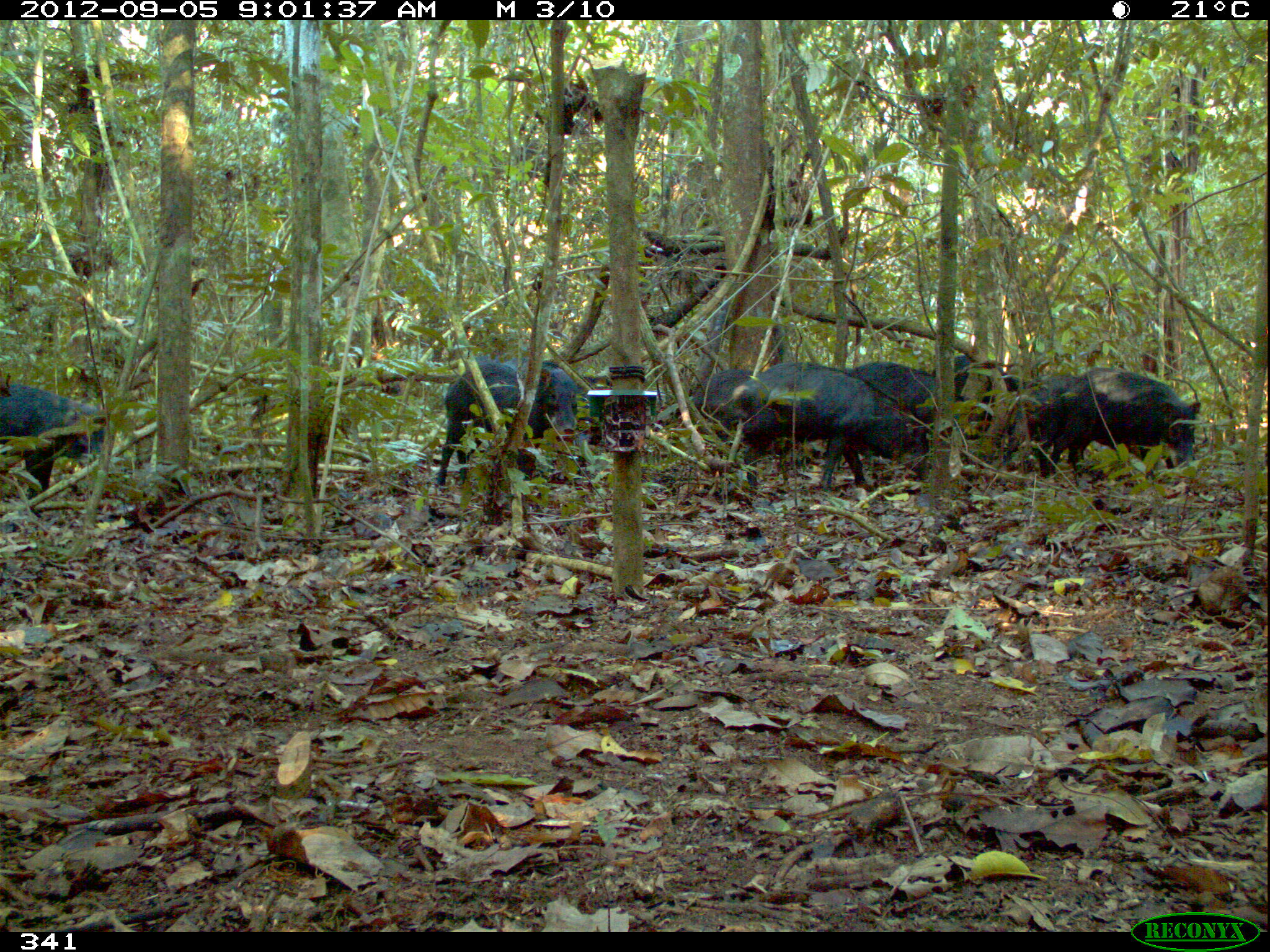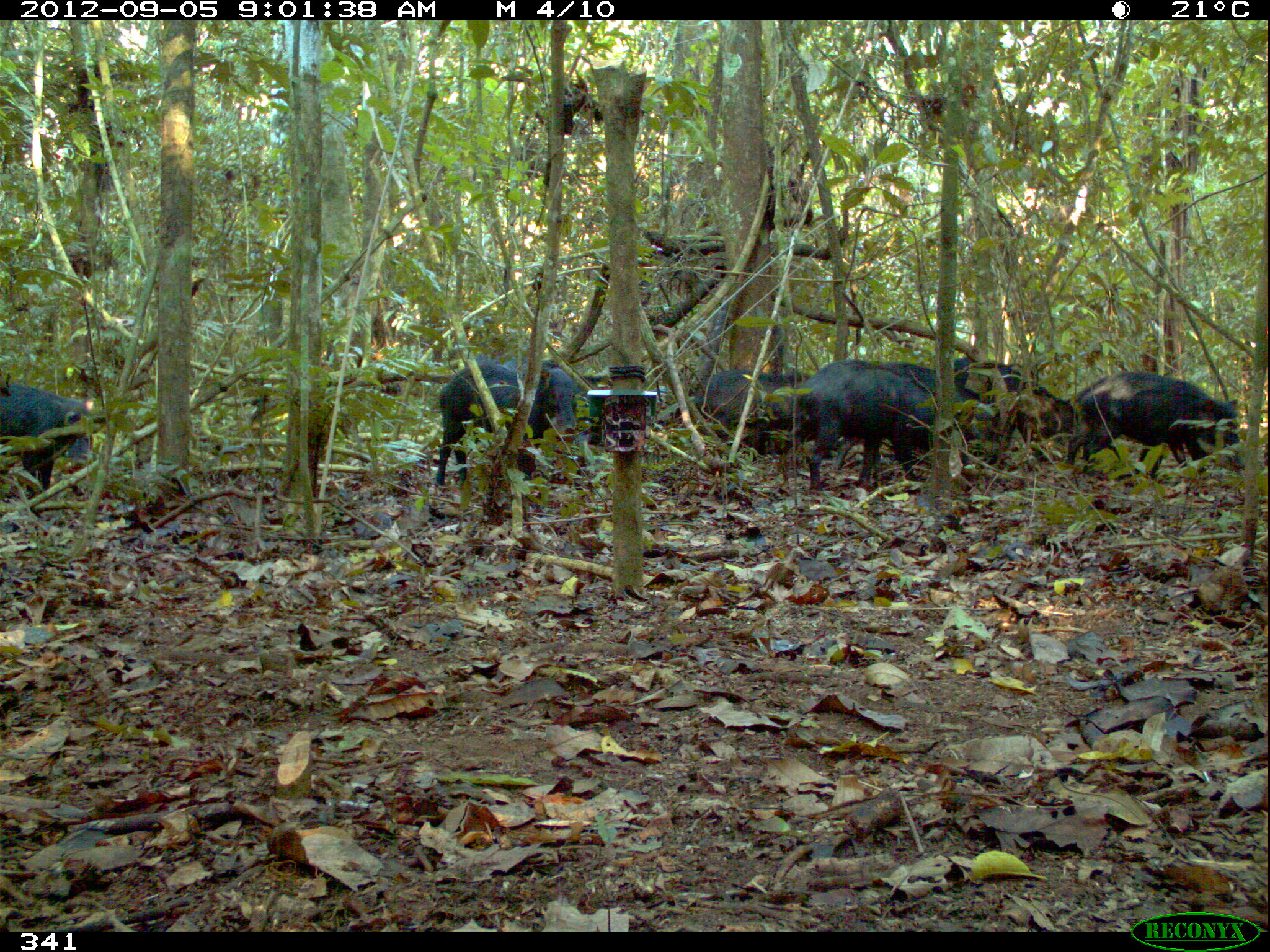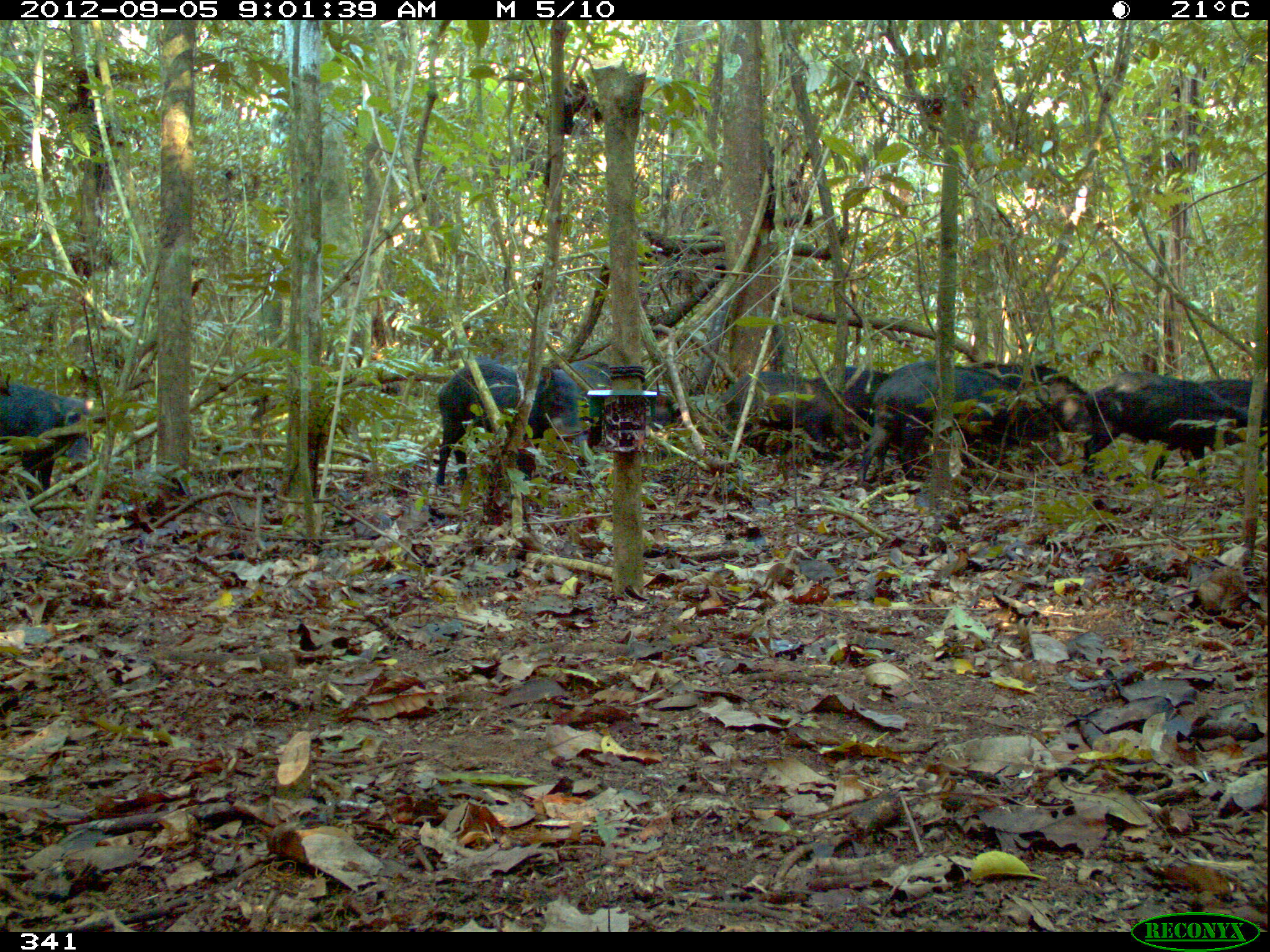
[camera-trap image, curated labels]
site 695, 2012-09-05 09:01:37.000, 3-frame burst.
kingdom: Animalia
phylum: Chordata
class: Mammalia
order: Artiodactyla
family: Tayassuidae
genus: Tayassu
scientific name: Tayassu pecari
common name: white-lipped peccary